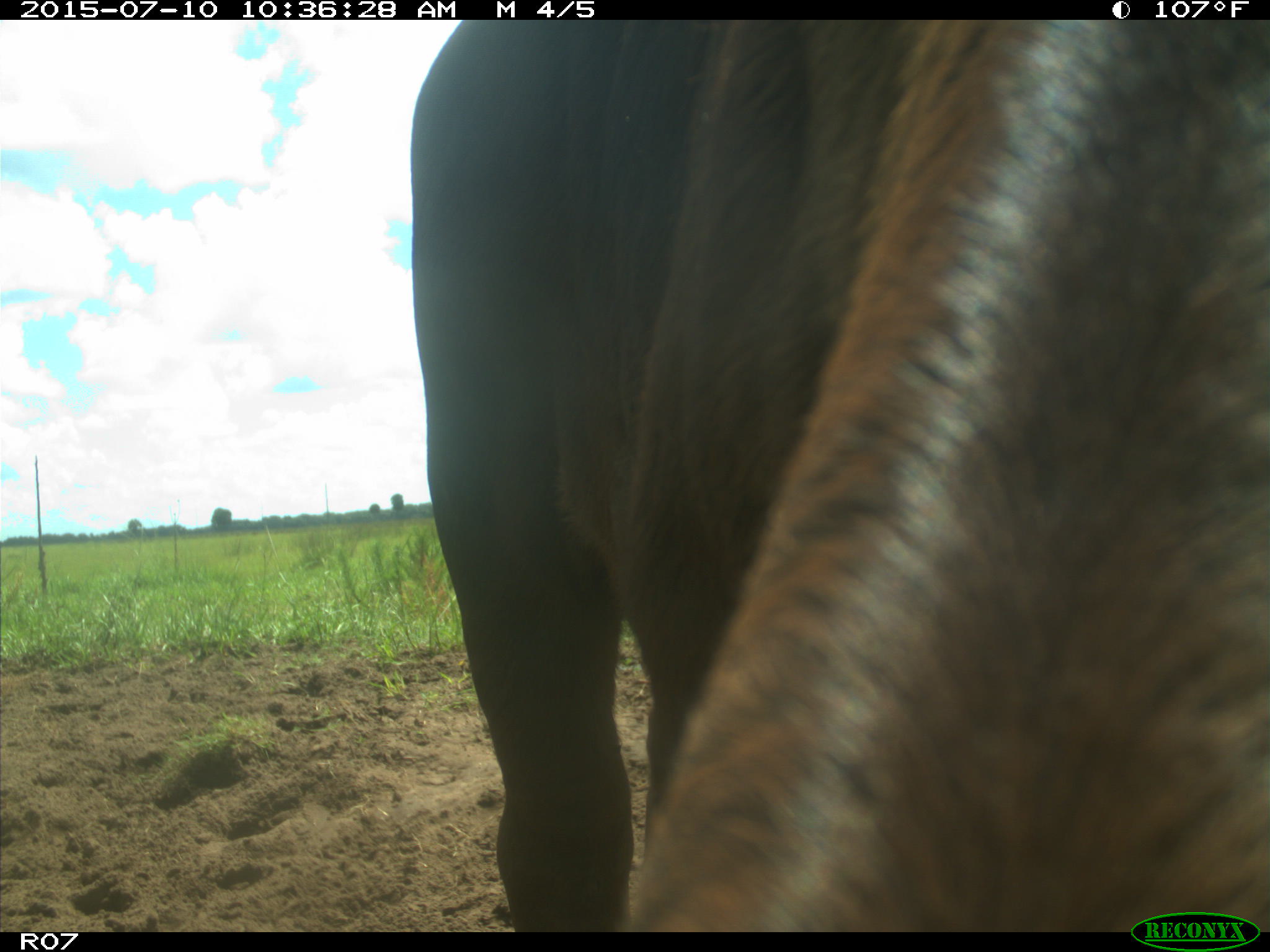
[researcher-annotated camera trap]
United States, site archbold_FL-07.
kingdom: Animalia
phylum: Chordata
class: Mammalia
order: Artiodactyla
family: Bovidae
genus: Bos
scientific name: Bos taurus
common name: domestic cow